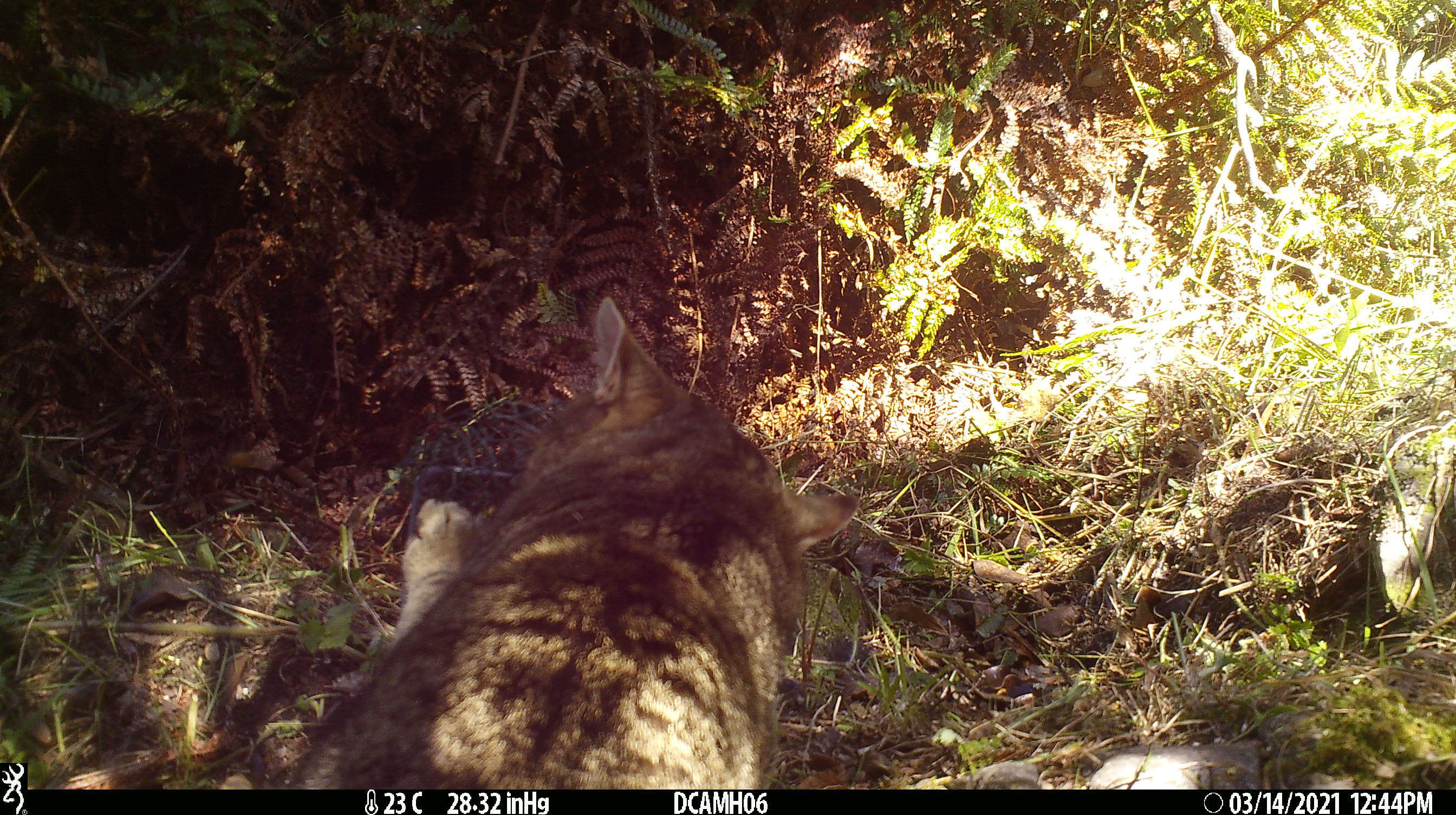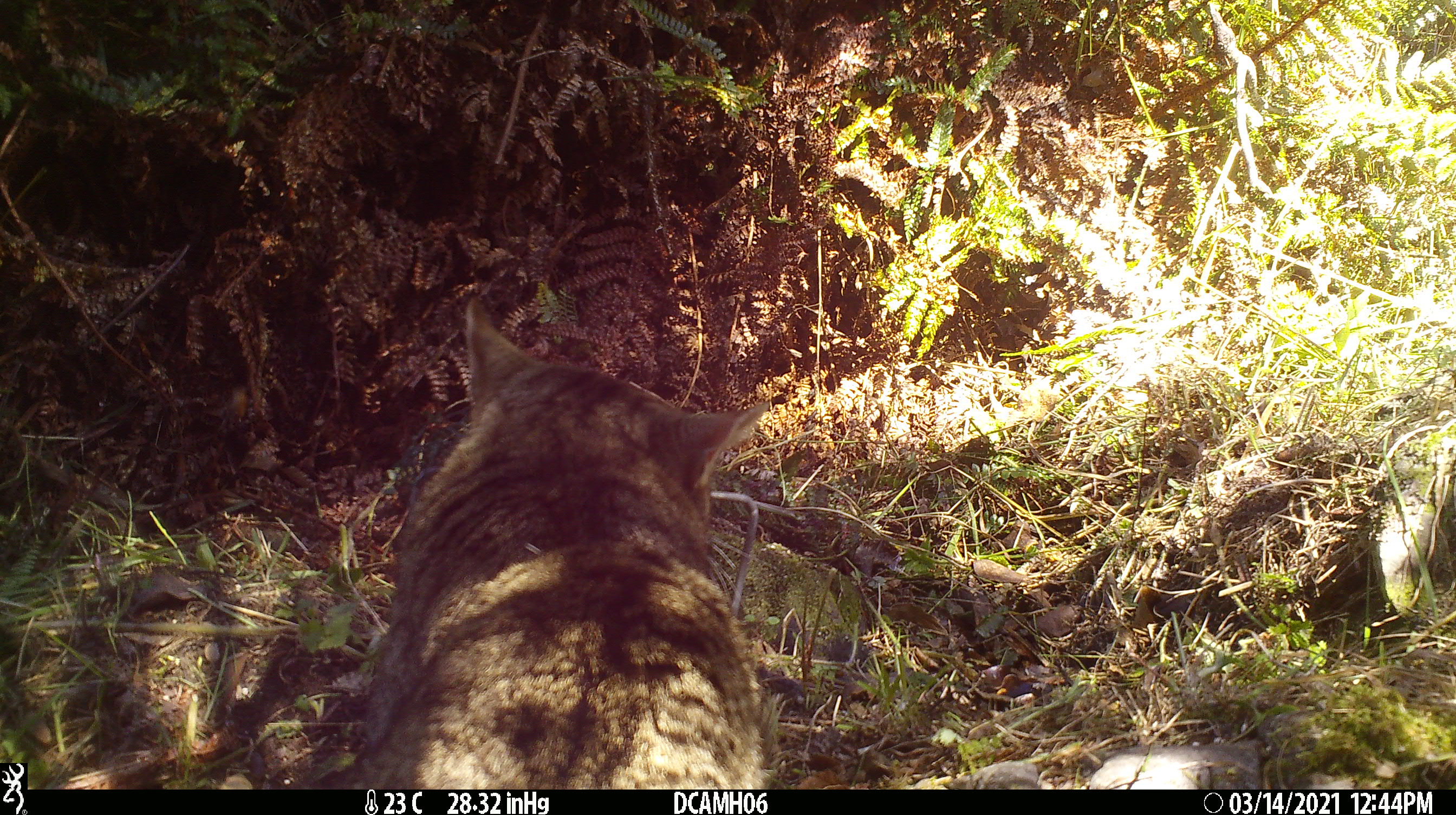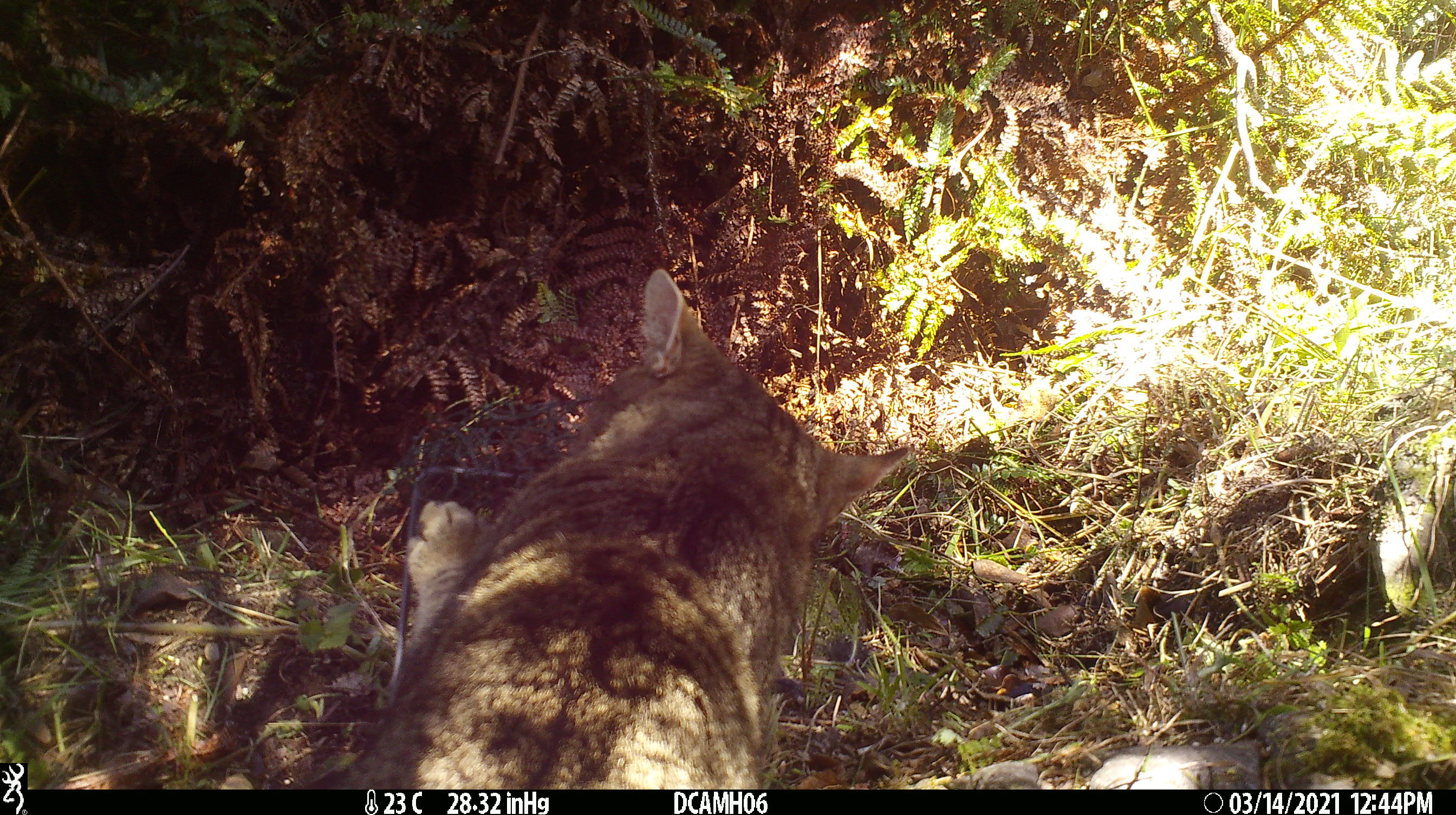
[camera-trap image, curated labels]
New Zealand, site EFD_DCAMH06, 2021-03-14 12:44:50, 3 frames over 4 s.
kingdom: Animalia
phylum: Chordata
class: Mammalia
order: Carnivora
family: Felidae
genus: Felis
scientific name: Felis catus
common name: domestic cat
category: cat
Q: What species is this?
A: Cat (domestic cat) (Felis catus).